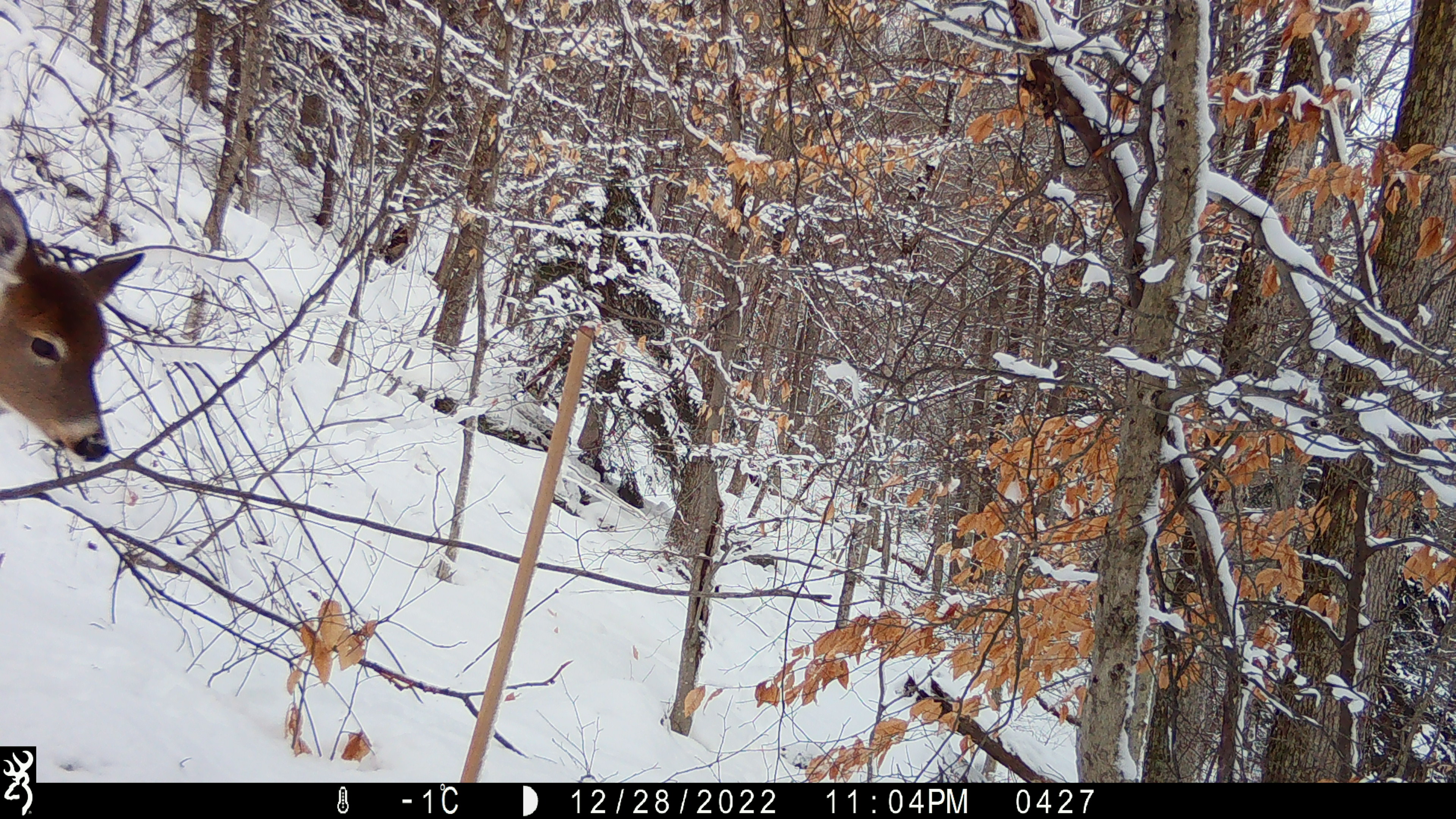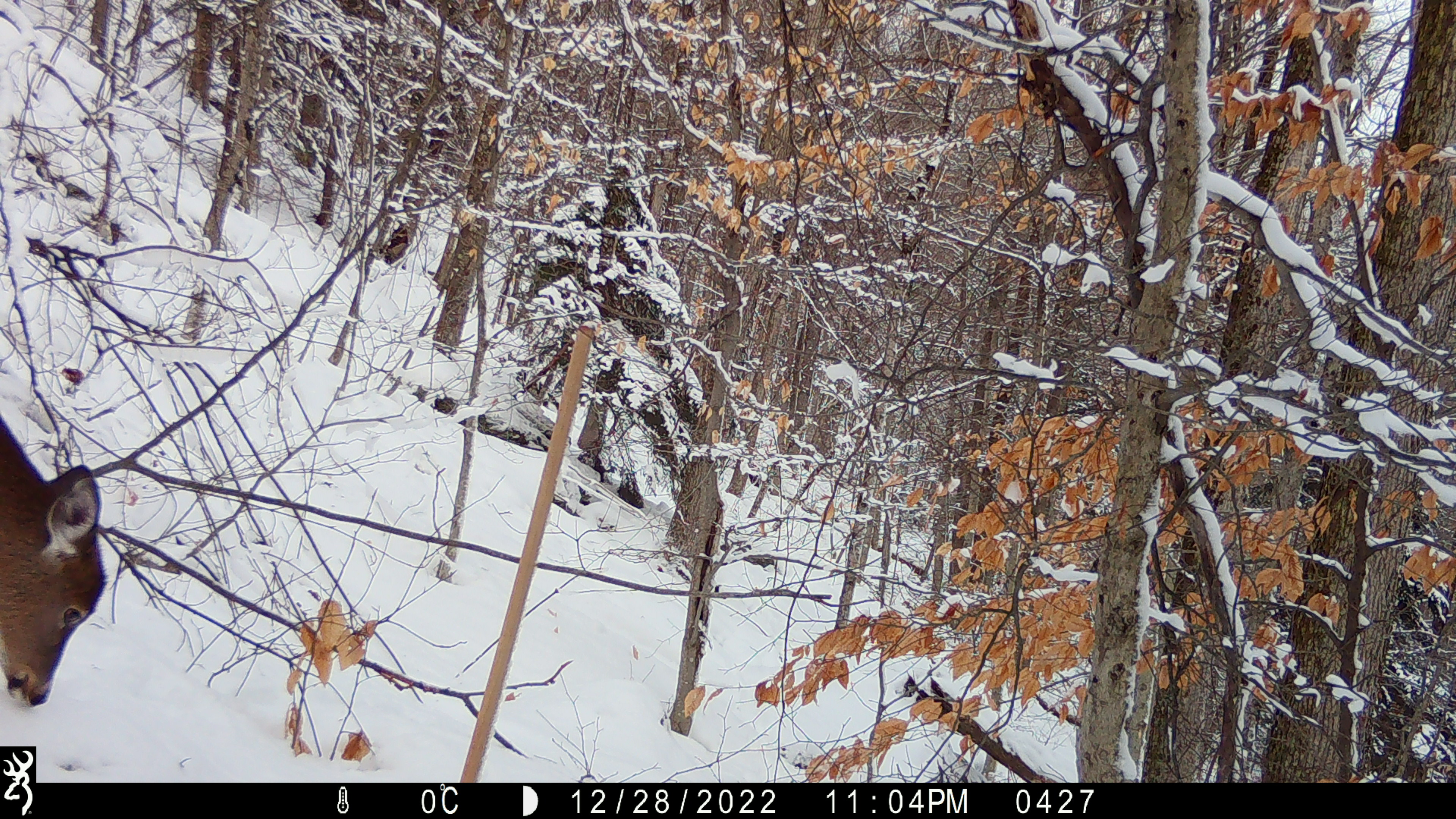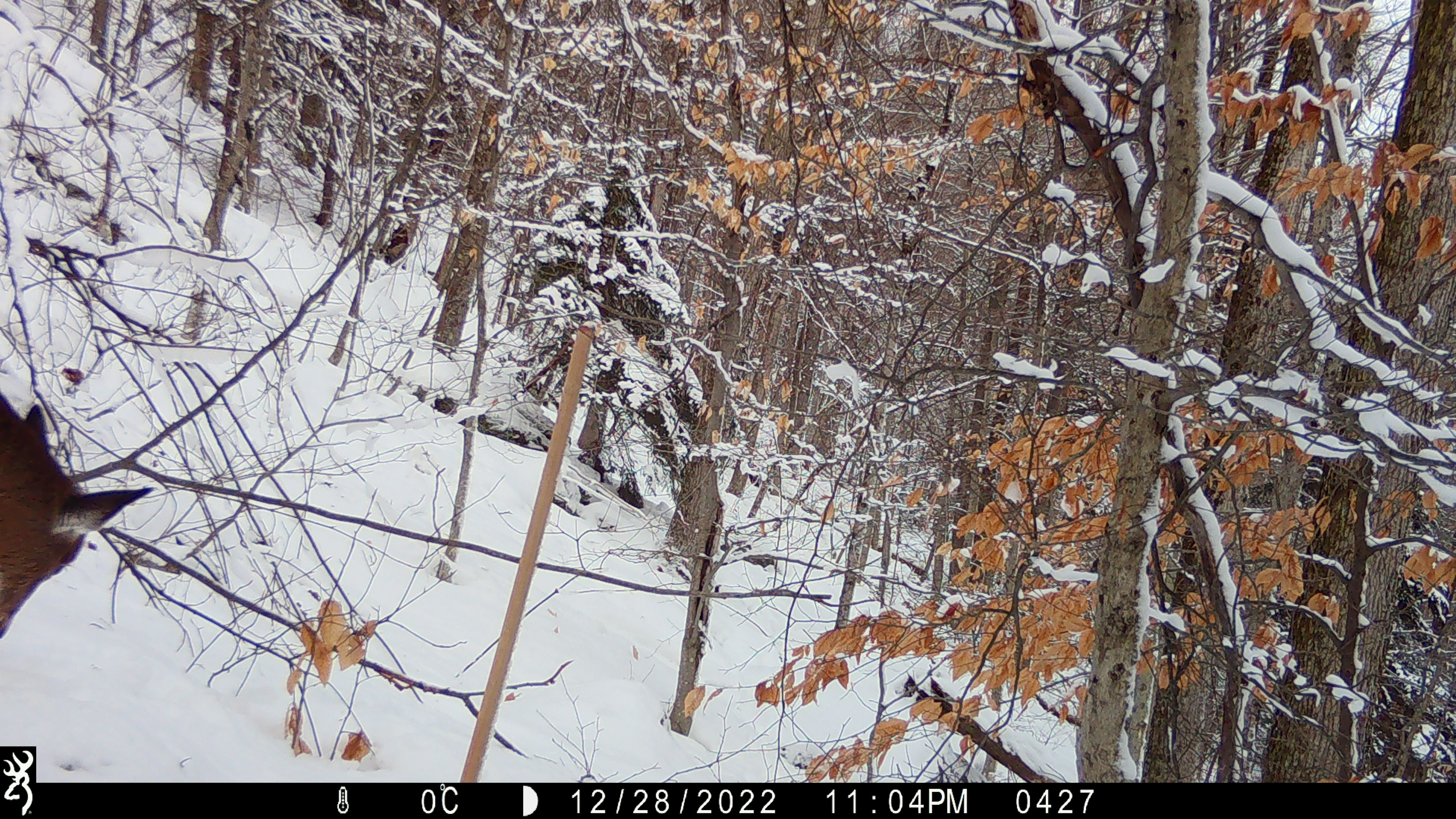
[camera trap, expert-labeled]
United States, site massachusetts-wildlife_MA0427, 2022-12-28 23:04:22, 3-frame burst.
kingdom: Animalia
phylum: Chordata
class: Mammalia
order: Artiodactyla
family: Cervidae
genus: Odocoileus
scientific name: Odocoileus virginianus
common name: white-tailed deer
White-tailed deer (Odocoileus virginianus).